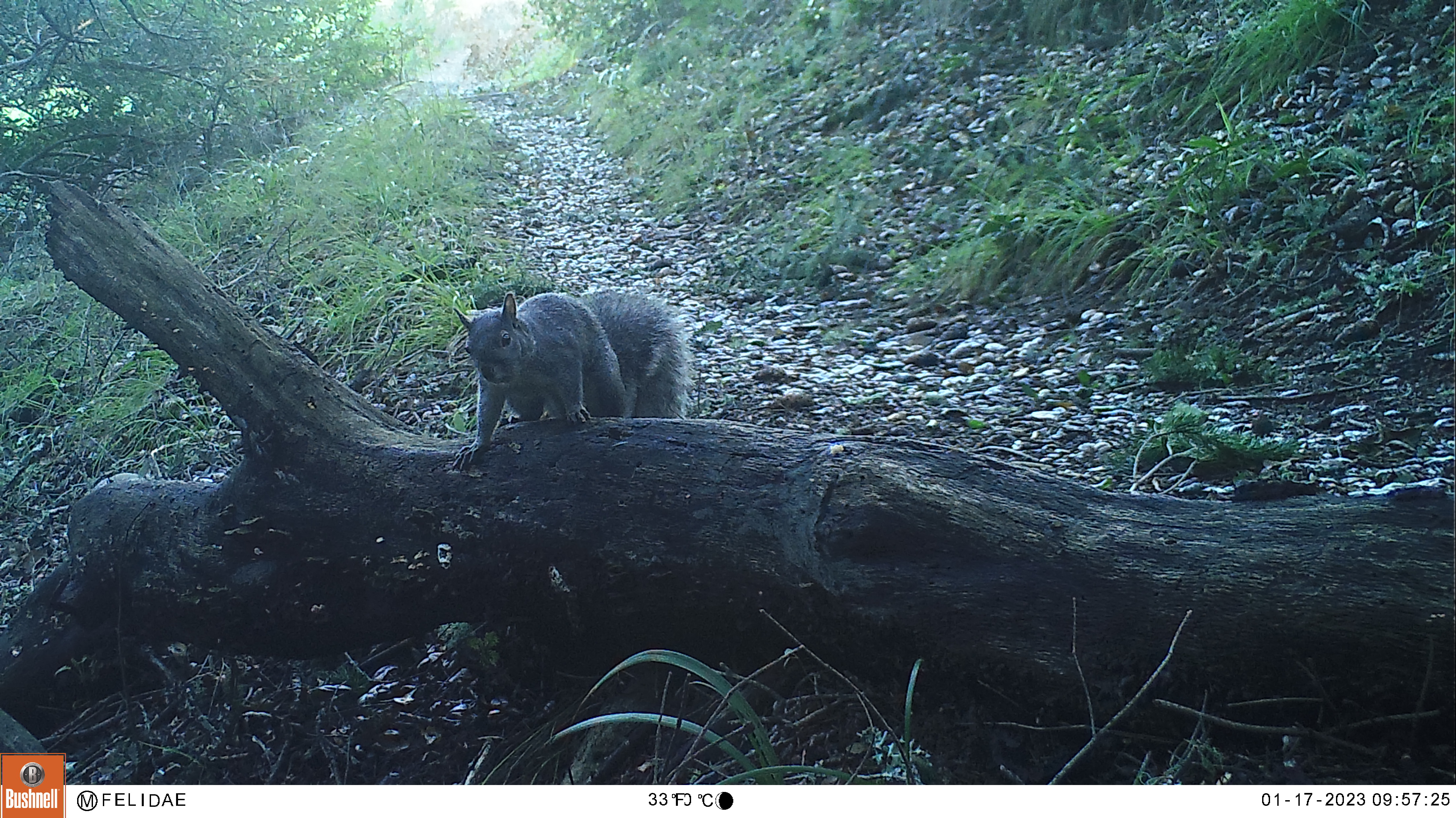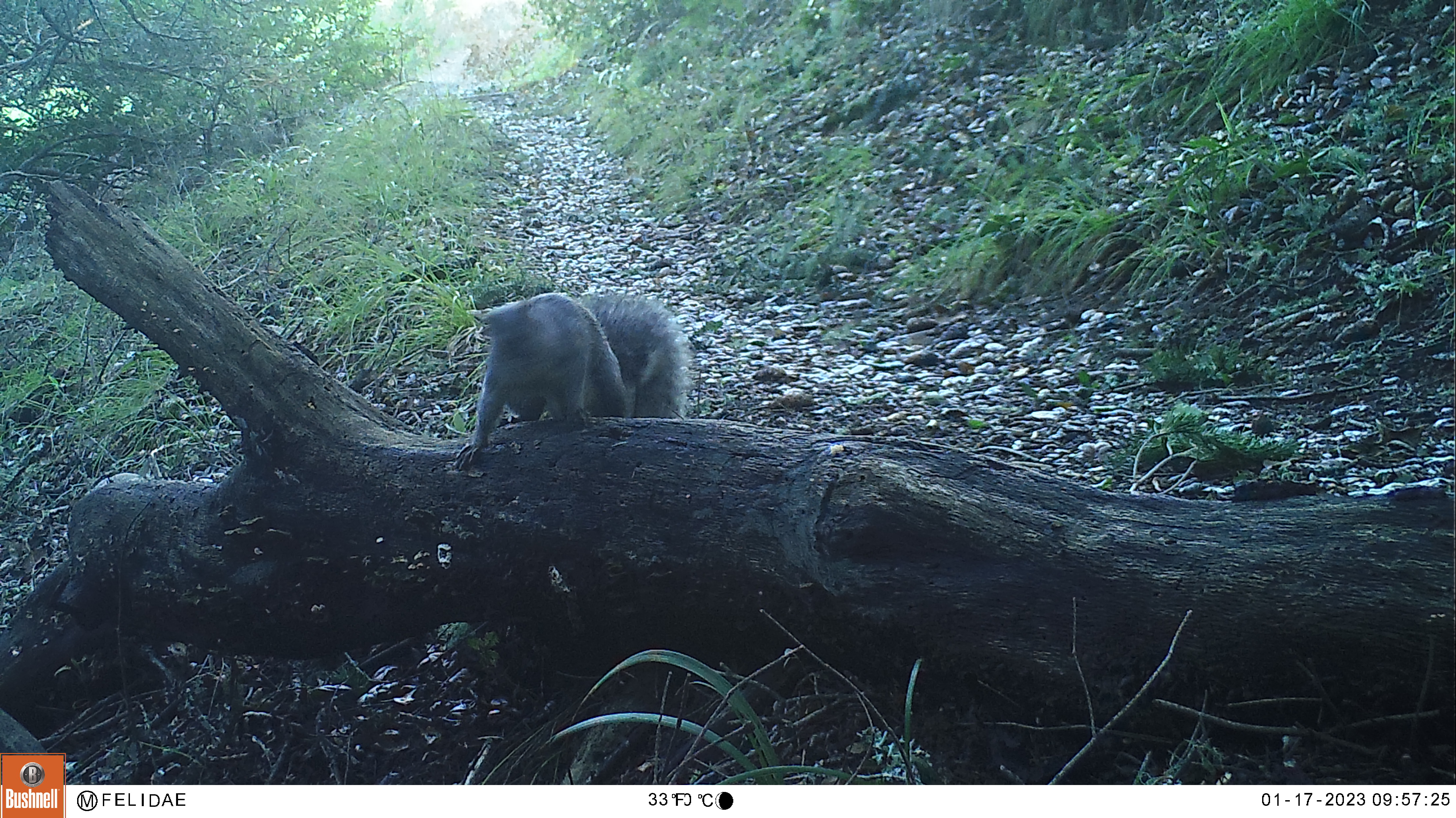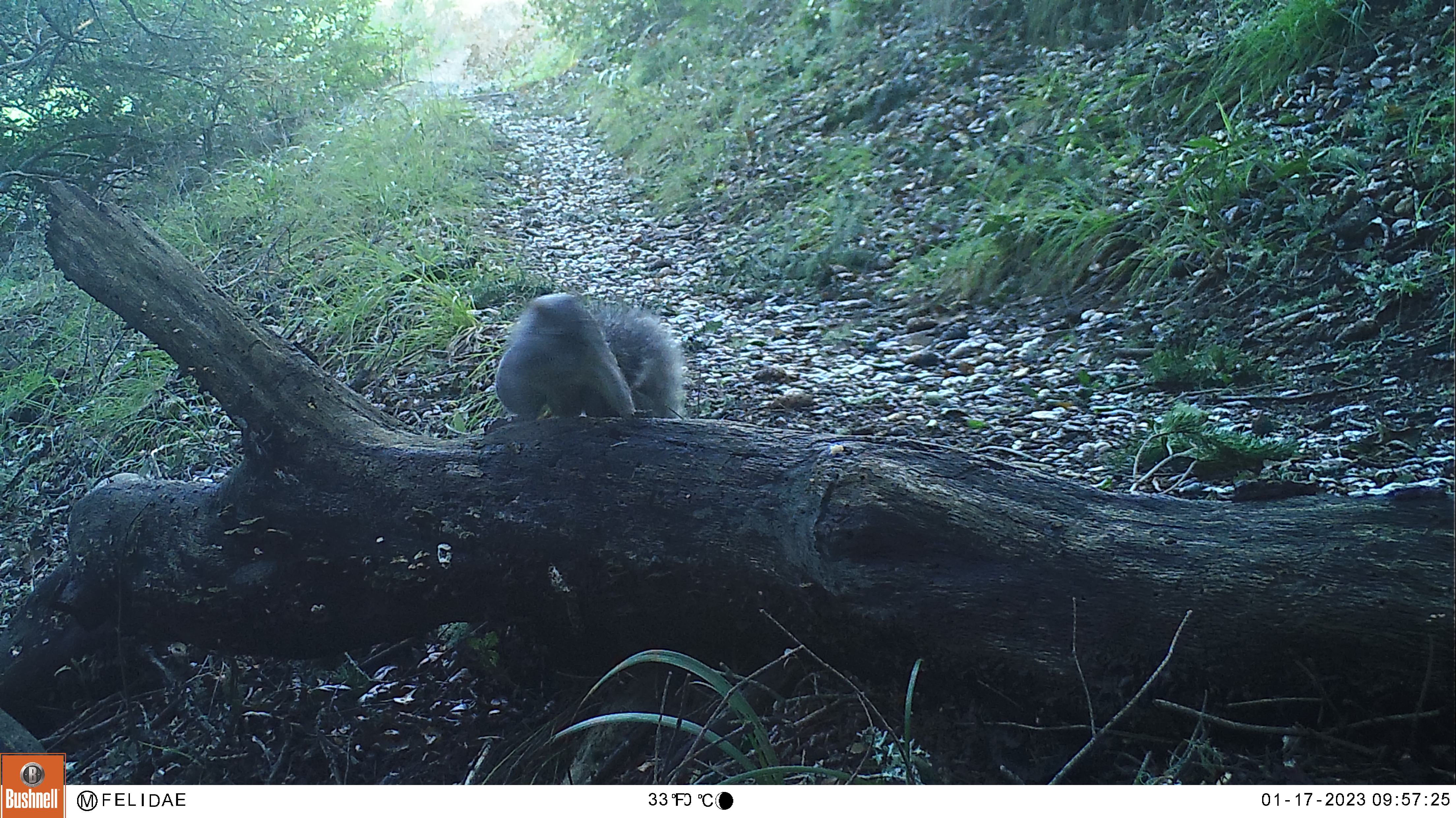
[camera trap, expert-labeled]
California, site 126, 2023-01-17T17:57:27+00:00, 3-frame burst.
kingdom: Animalia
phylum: Chordata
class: Mammalia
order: Rodentia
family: Sciuridae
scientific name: Sciuridae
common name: squirrel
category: unknown squirrel